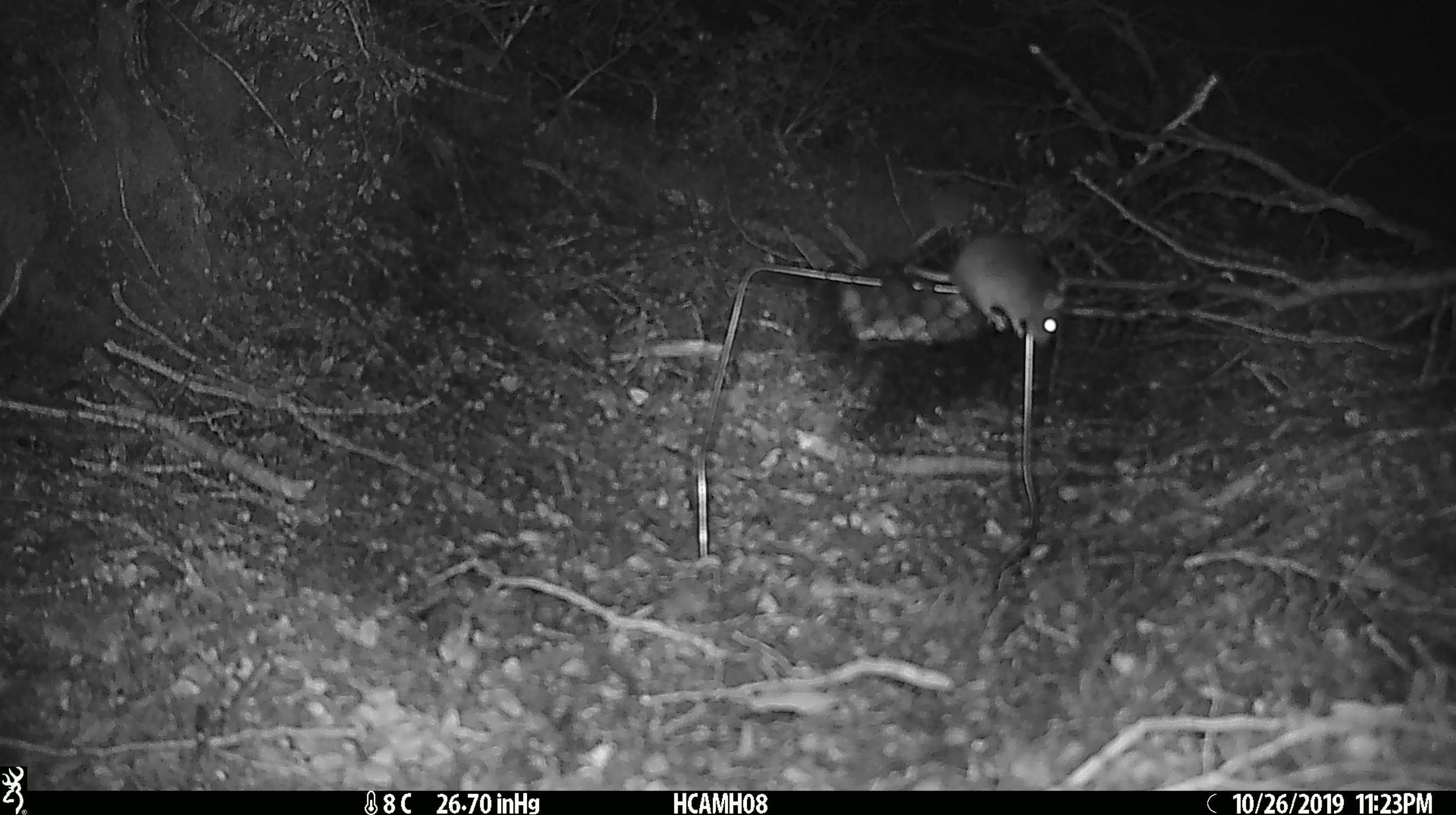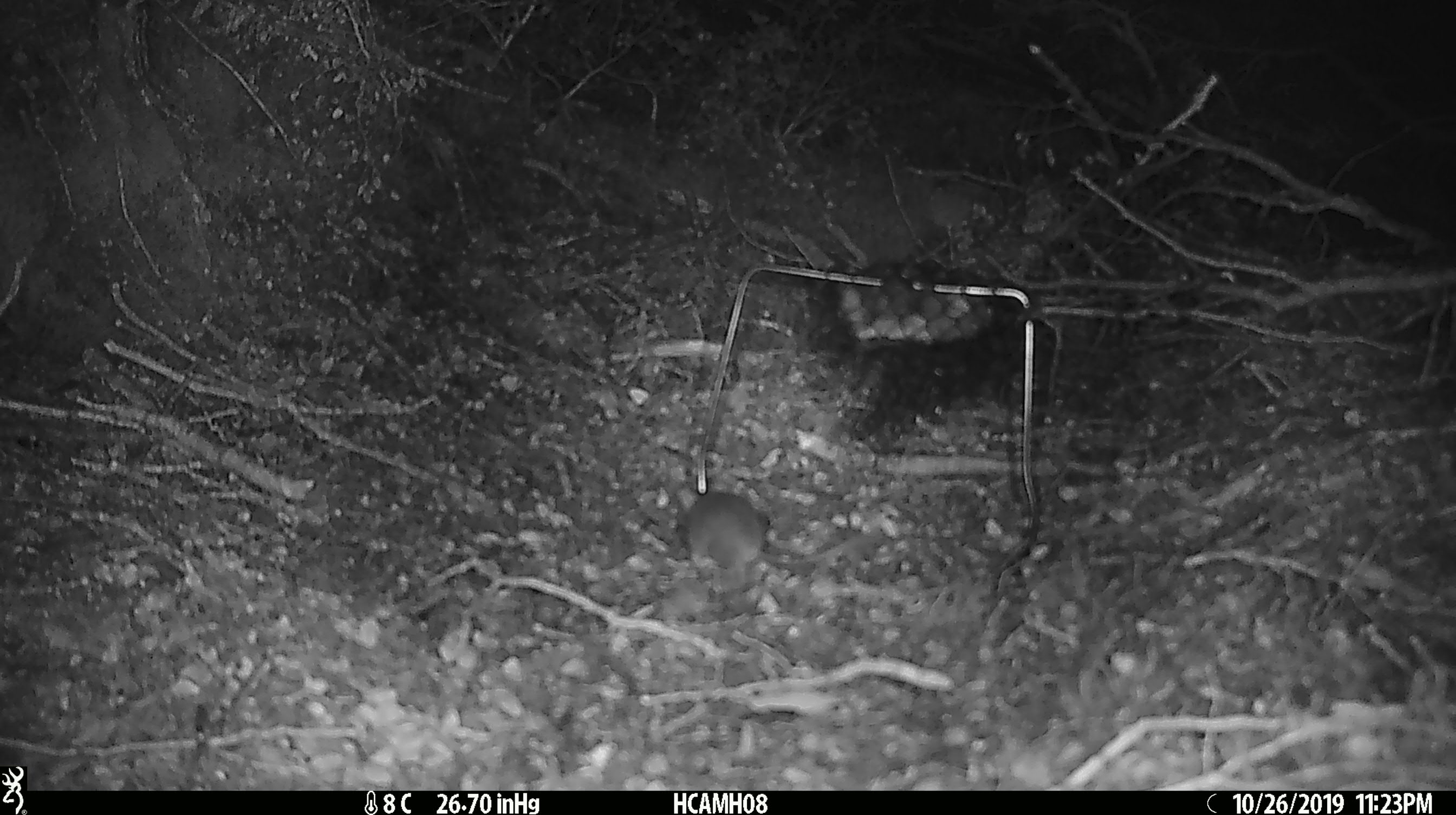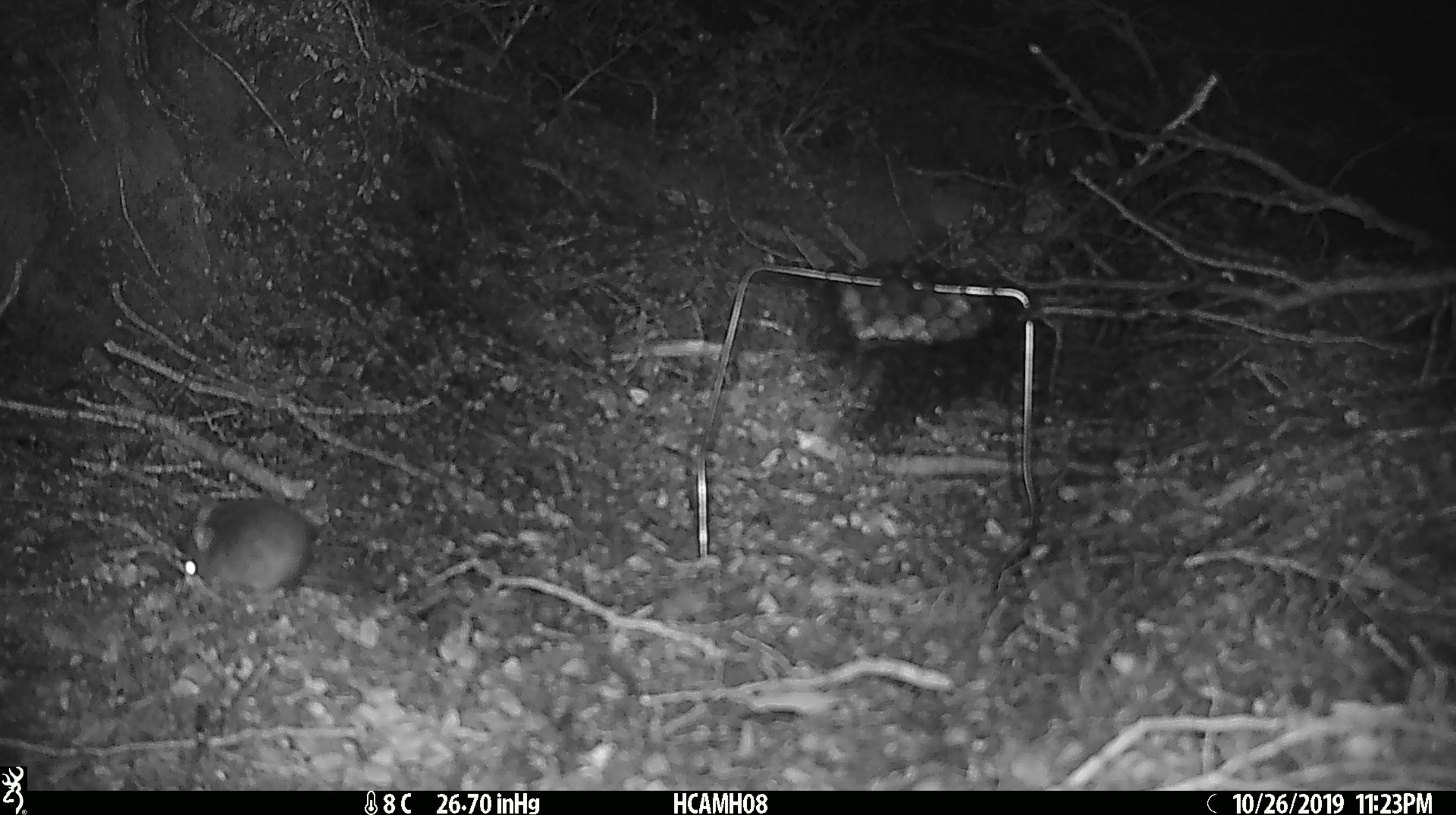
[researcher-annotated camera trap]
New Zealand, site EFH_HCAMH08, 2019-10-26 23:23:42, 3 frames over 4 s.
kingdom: Animalia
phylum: Chordata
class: Mammalia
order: Rodentia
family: Muridae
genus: Mus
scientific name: Mus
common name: mouse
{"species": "mouse (Mus)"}